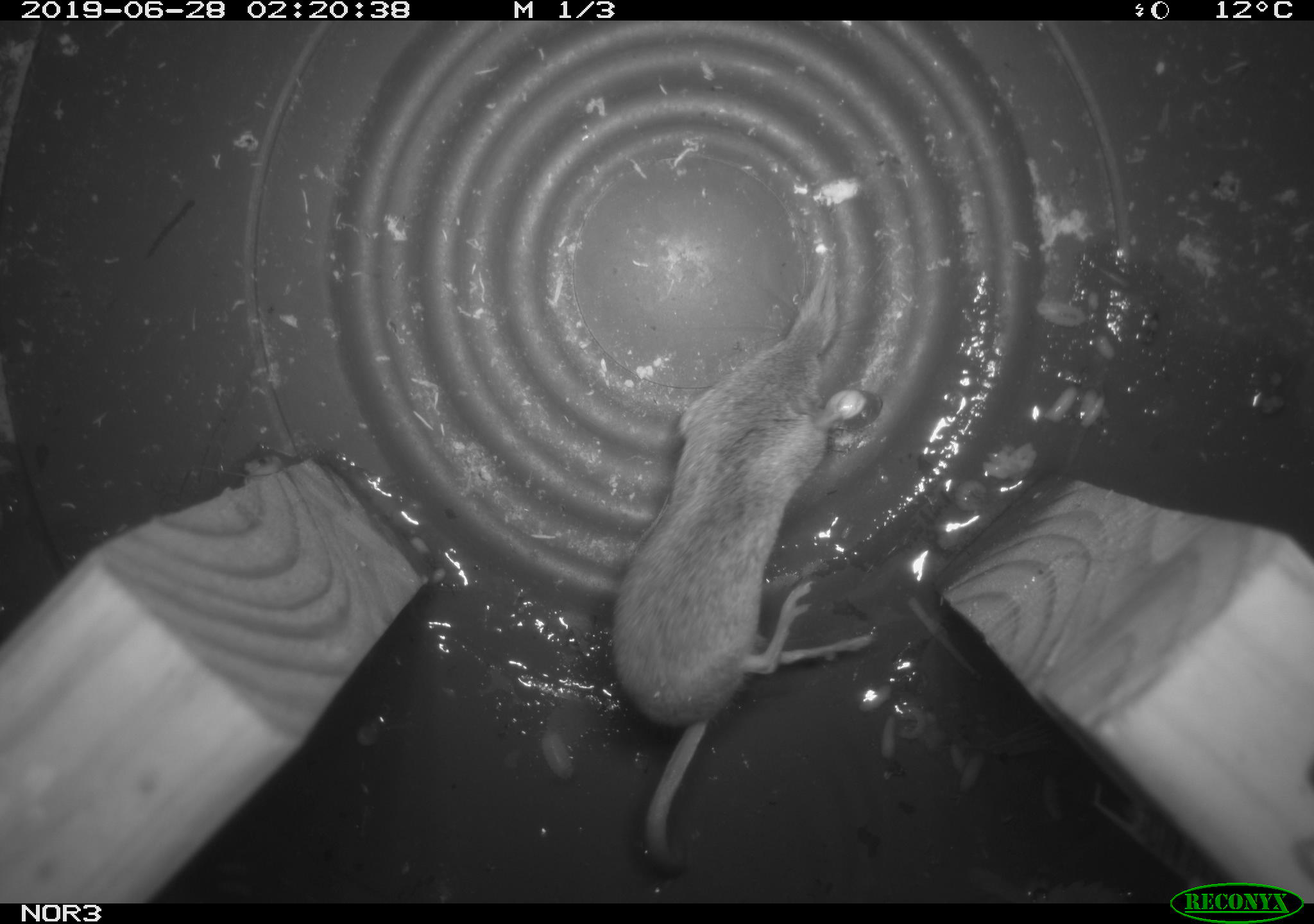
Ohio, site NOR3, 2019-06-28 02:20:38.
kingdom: Animalia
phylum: Chordata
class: Mammalia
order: Eulipotyphla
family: Soricidae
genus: Sorex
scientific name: Sorex cinereus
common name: masked shrew